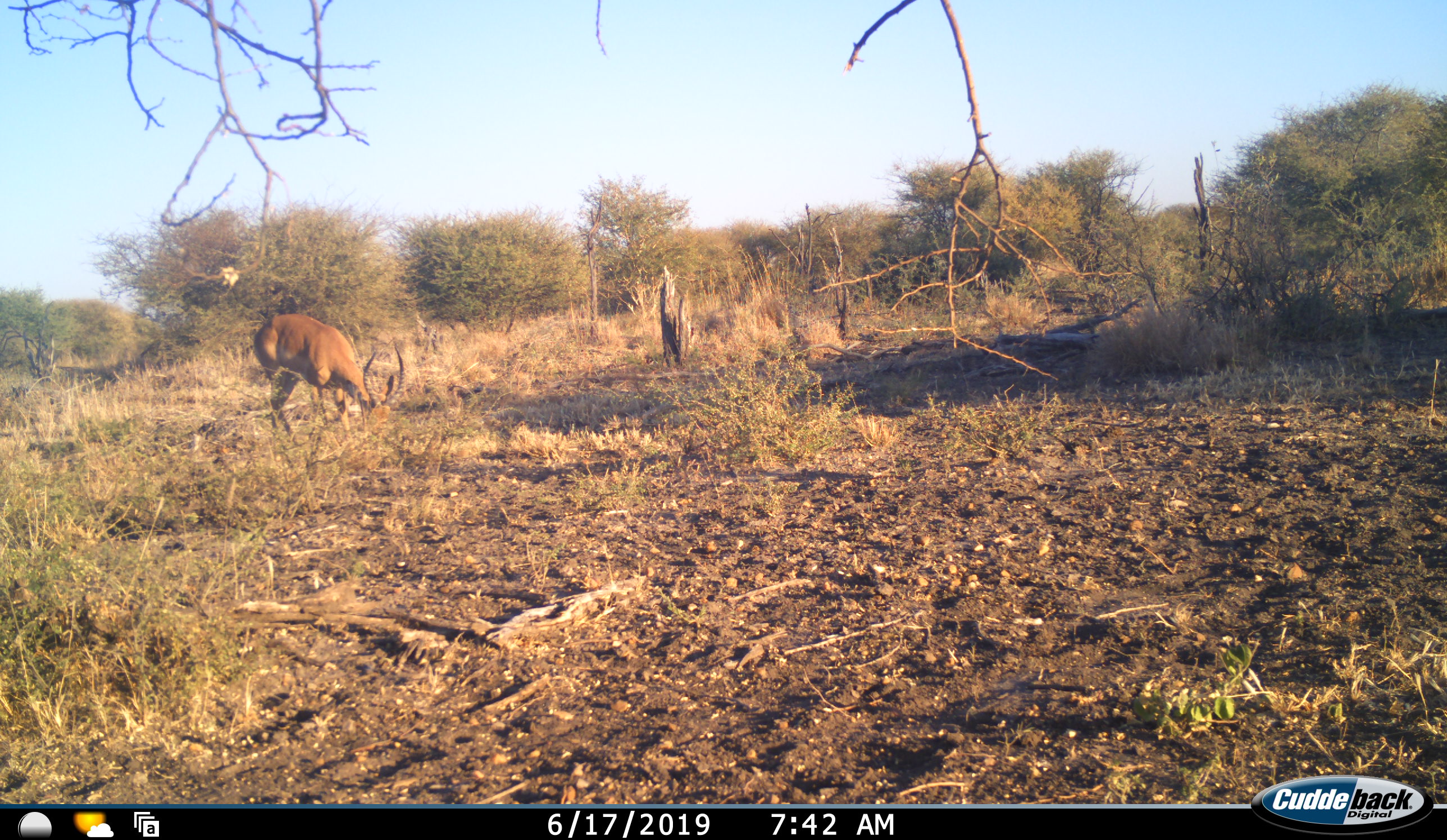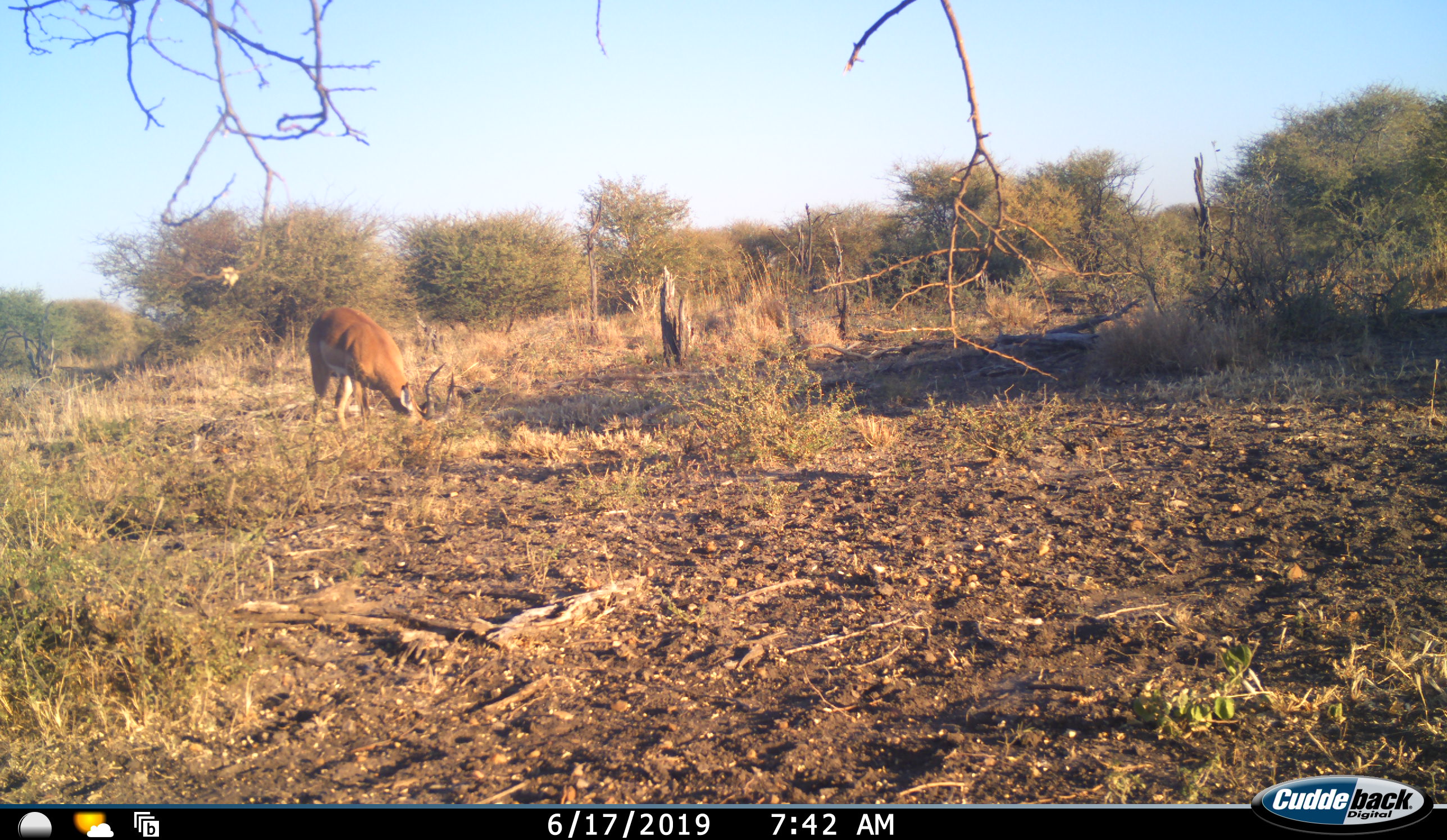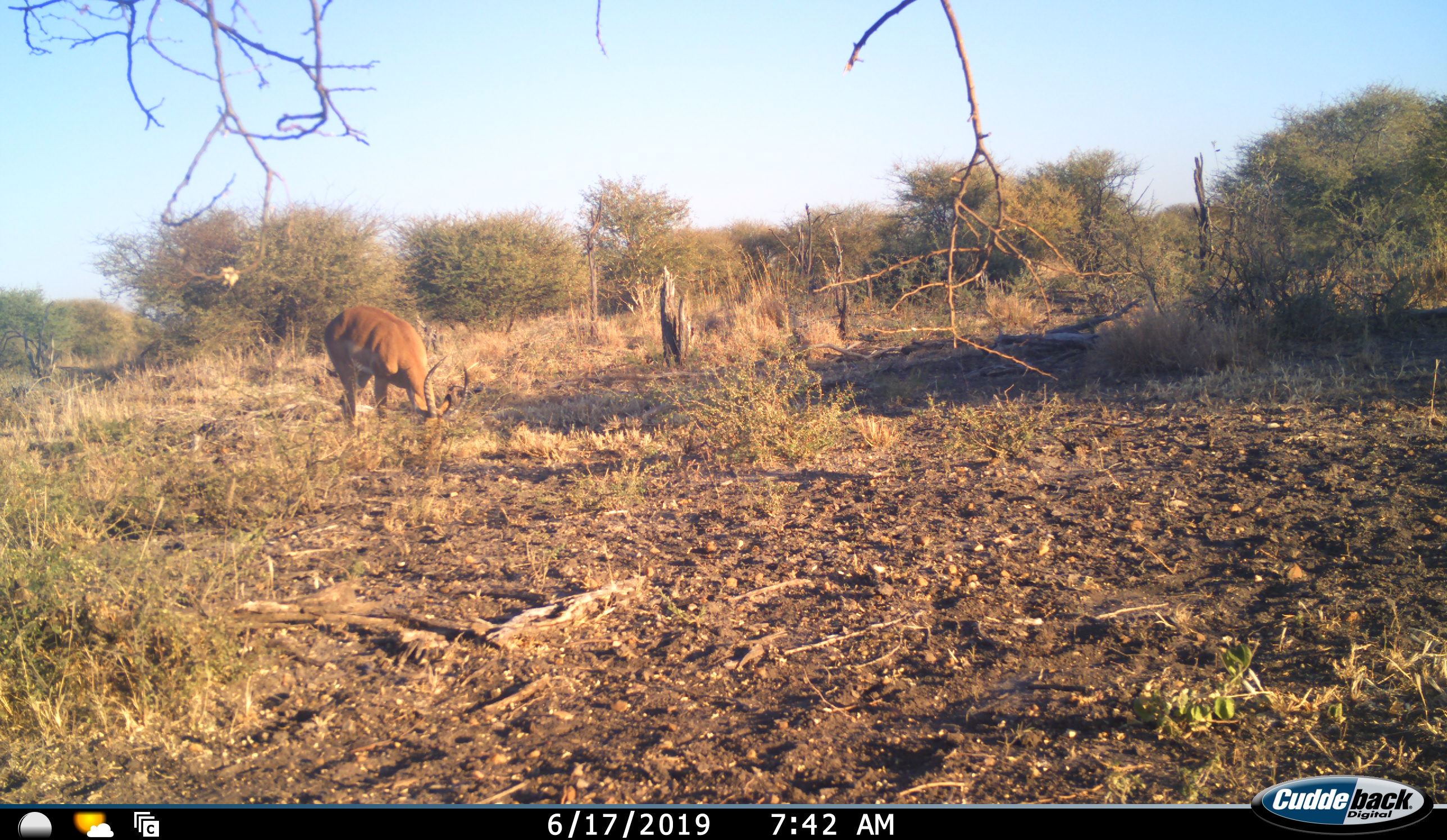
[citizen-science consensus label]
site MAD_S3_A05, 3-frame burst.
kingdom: Animalia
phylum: Chordata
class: Mammalia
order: Artiodactyla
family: Bovidae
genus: Aepyceros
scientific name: Aepyceros melampus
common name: impala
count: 1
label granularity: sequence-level